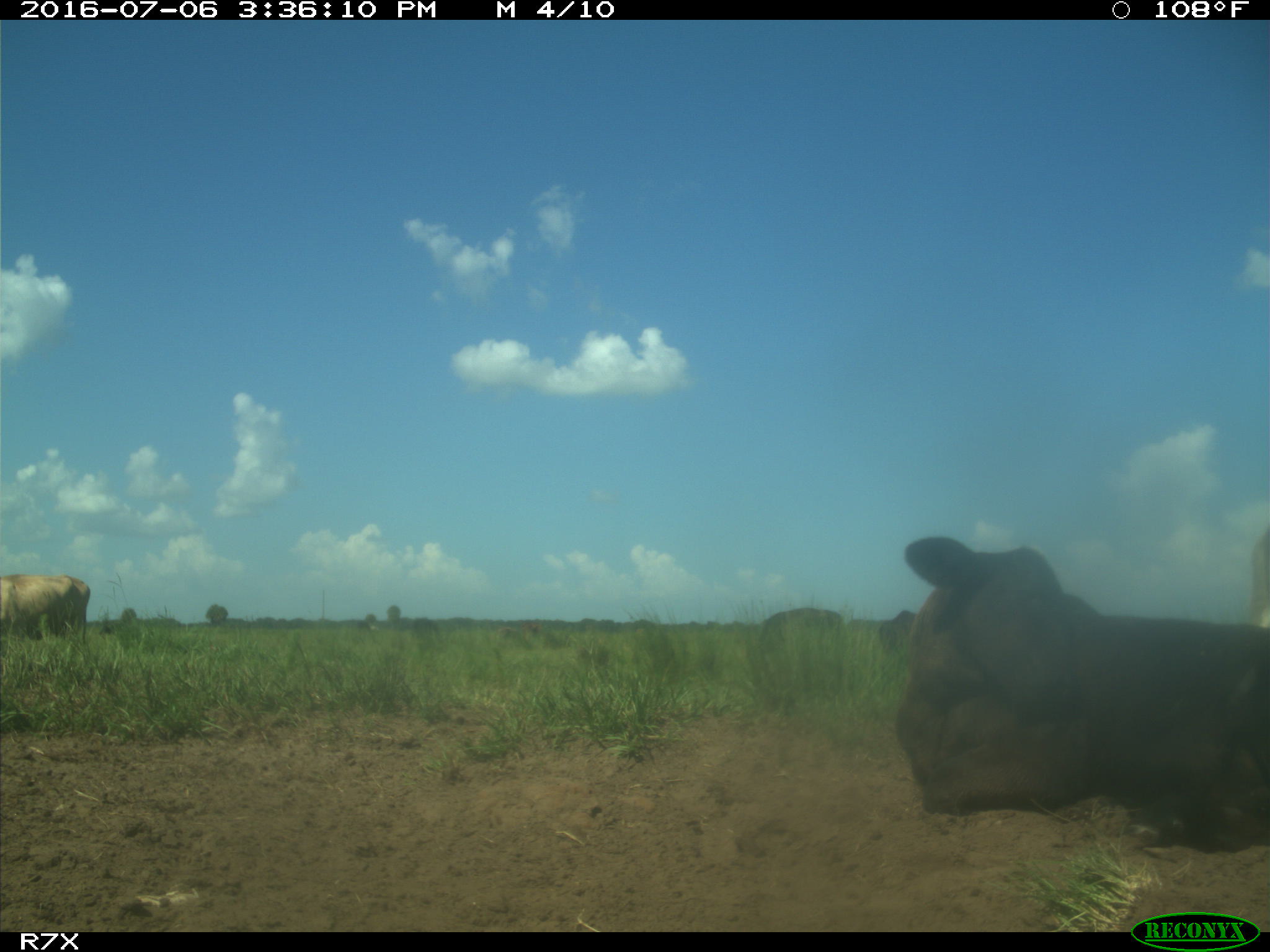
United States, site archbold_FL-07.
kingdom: Animalia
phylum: Chordata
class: Mammalia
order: Artiodactyla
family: Bovidae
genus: Bos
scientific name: Bos taurus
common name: domestic cow